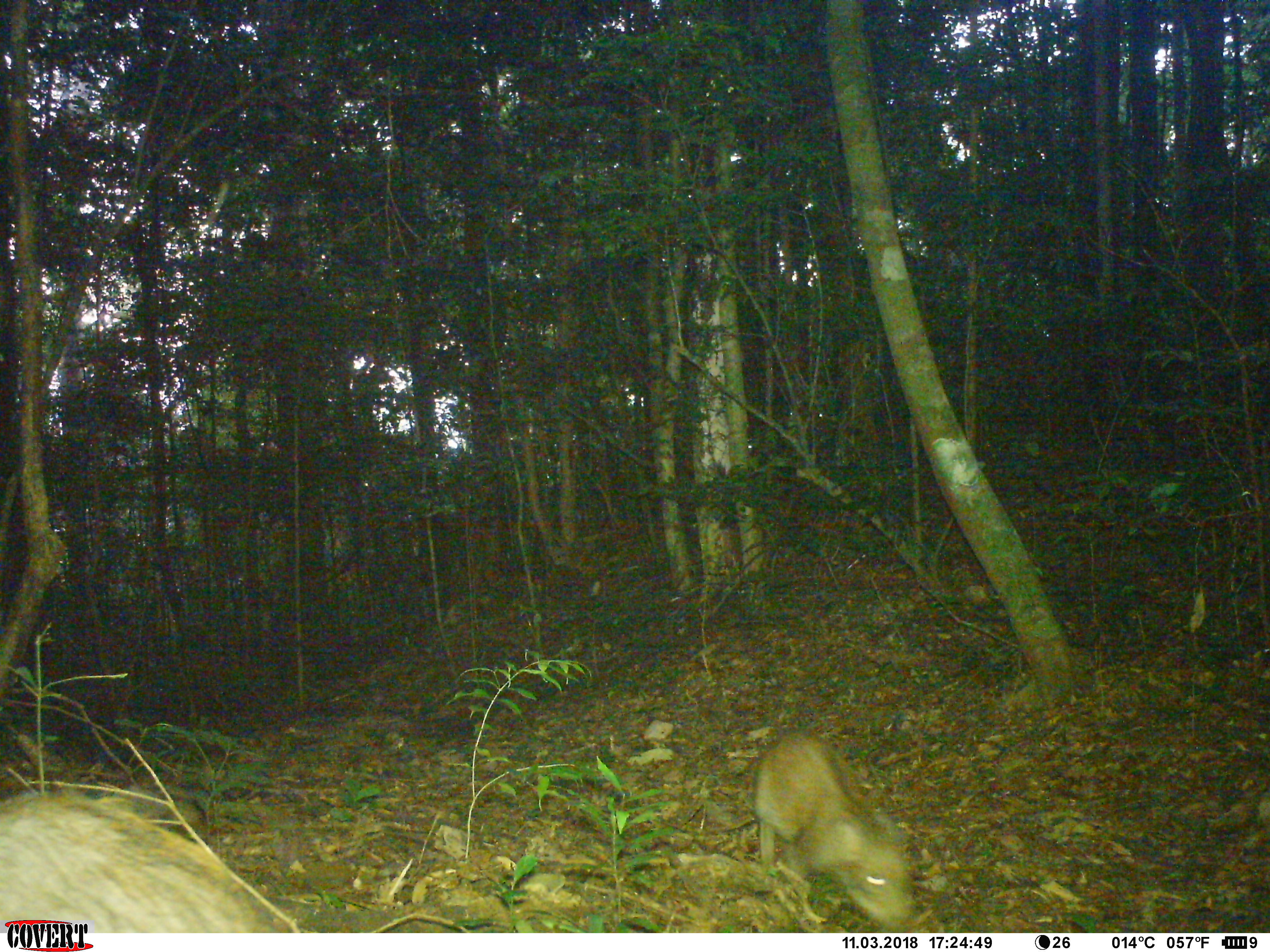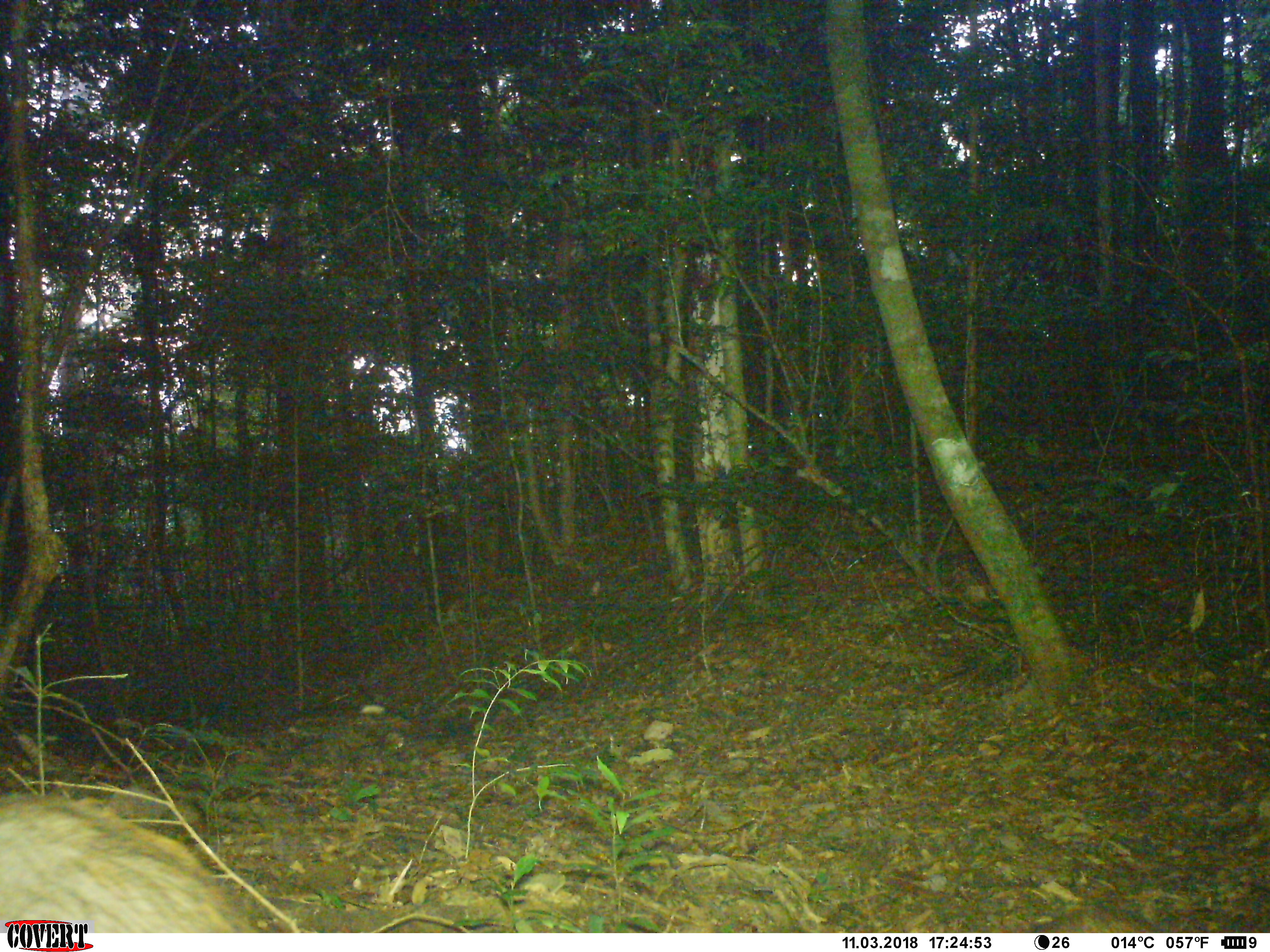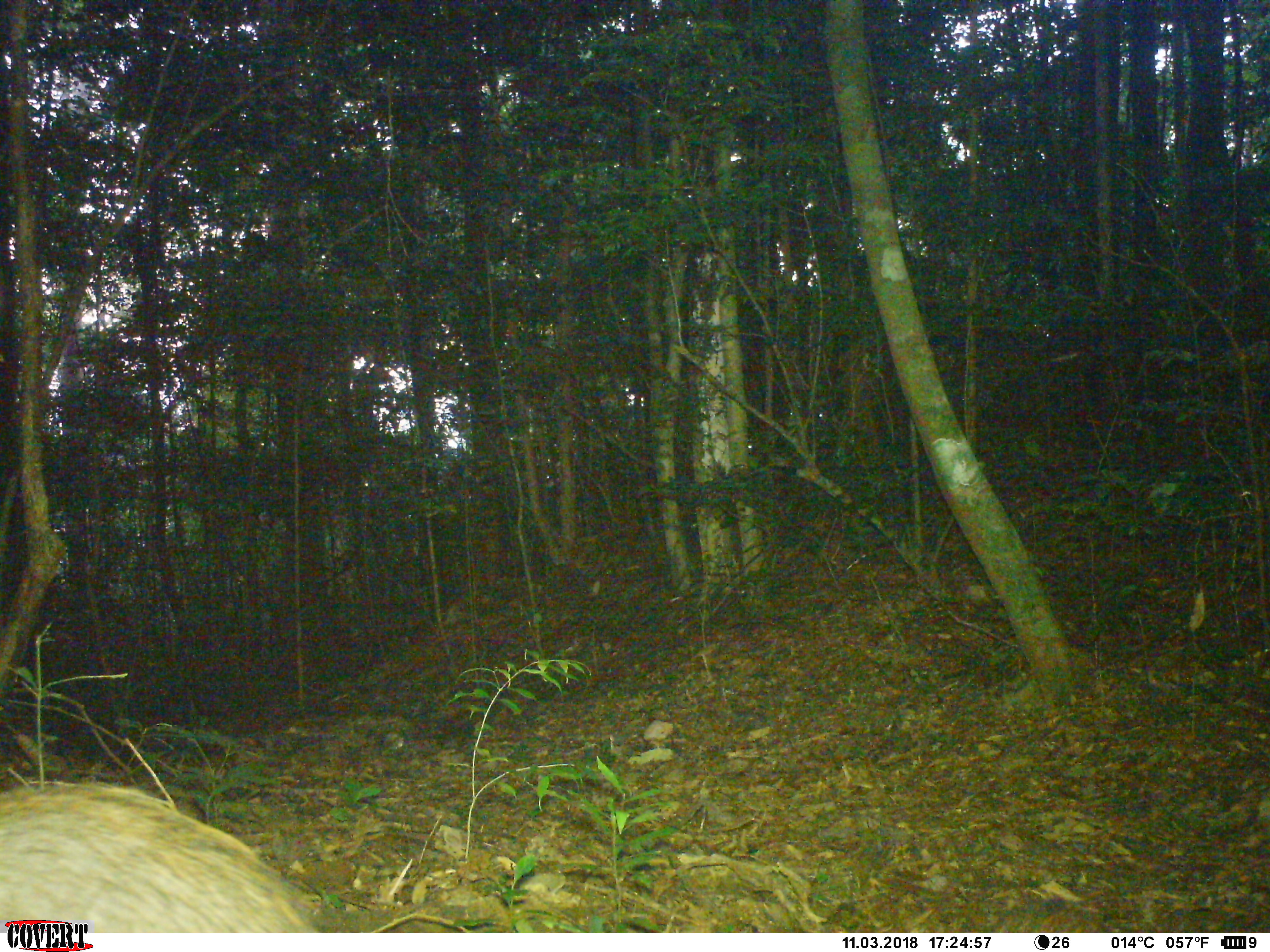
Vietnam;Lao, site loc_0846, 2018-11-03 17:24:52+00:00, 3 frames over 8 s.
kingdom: Animalia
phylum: Chordata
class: Mammalia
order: Artiodactyla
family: Suidae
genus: Sus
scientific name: Sus scrofa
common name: eurasian wild pig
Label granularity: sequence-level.